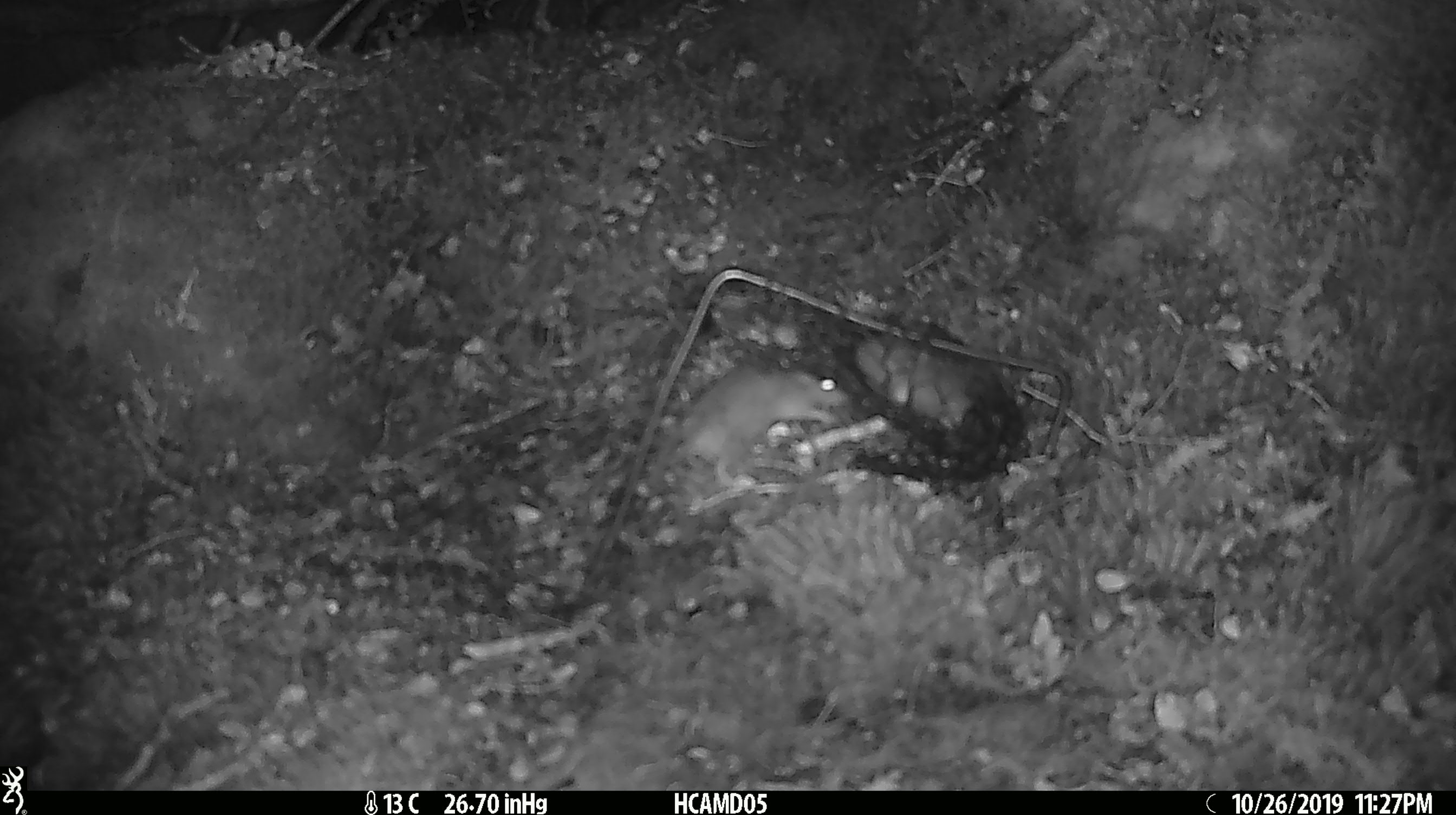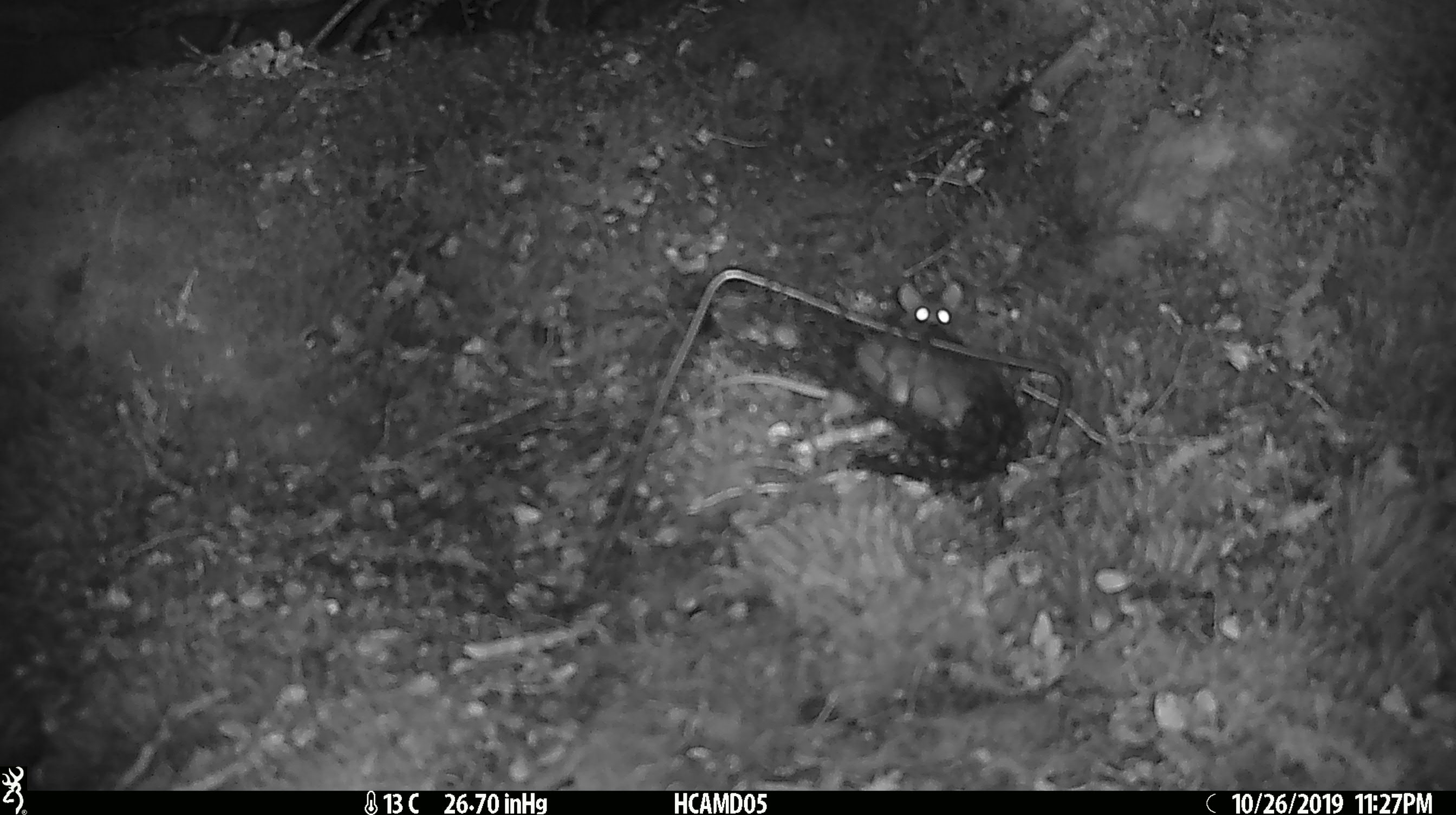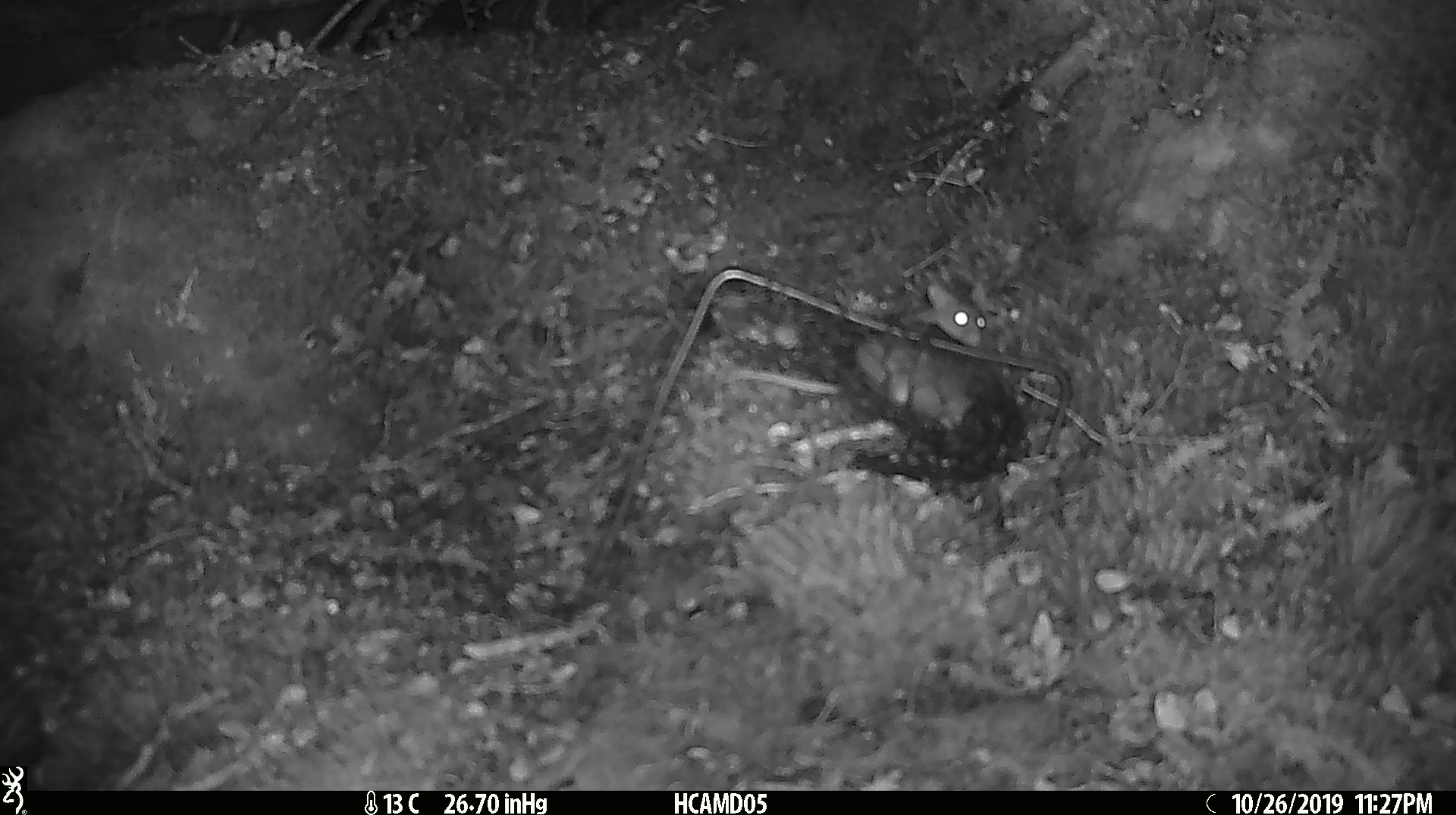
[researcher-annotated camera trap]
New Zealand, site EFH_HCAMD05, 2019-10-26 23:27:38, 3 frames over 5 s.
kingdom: Animalia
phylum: Chordata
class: Mammalia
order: Rodentia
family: Muridae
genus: Mus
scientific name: Mus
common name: mouse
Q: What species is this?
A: Mouse (Mus).